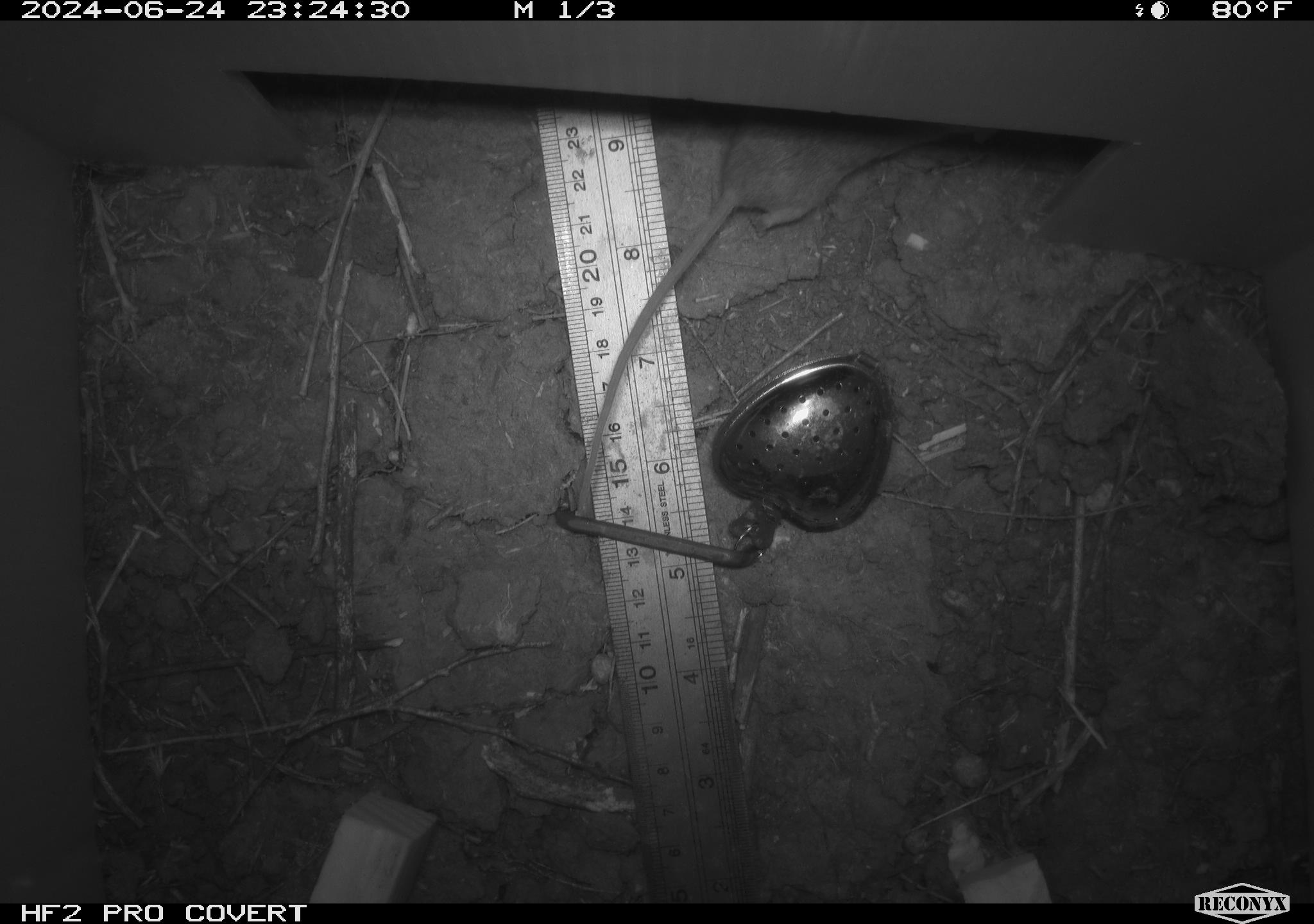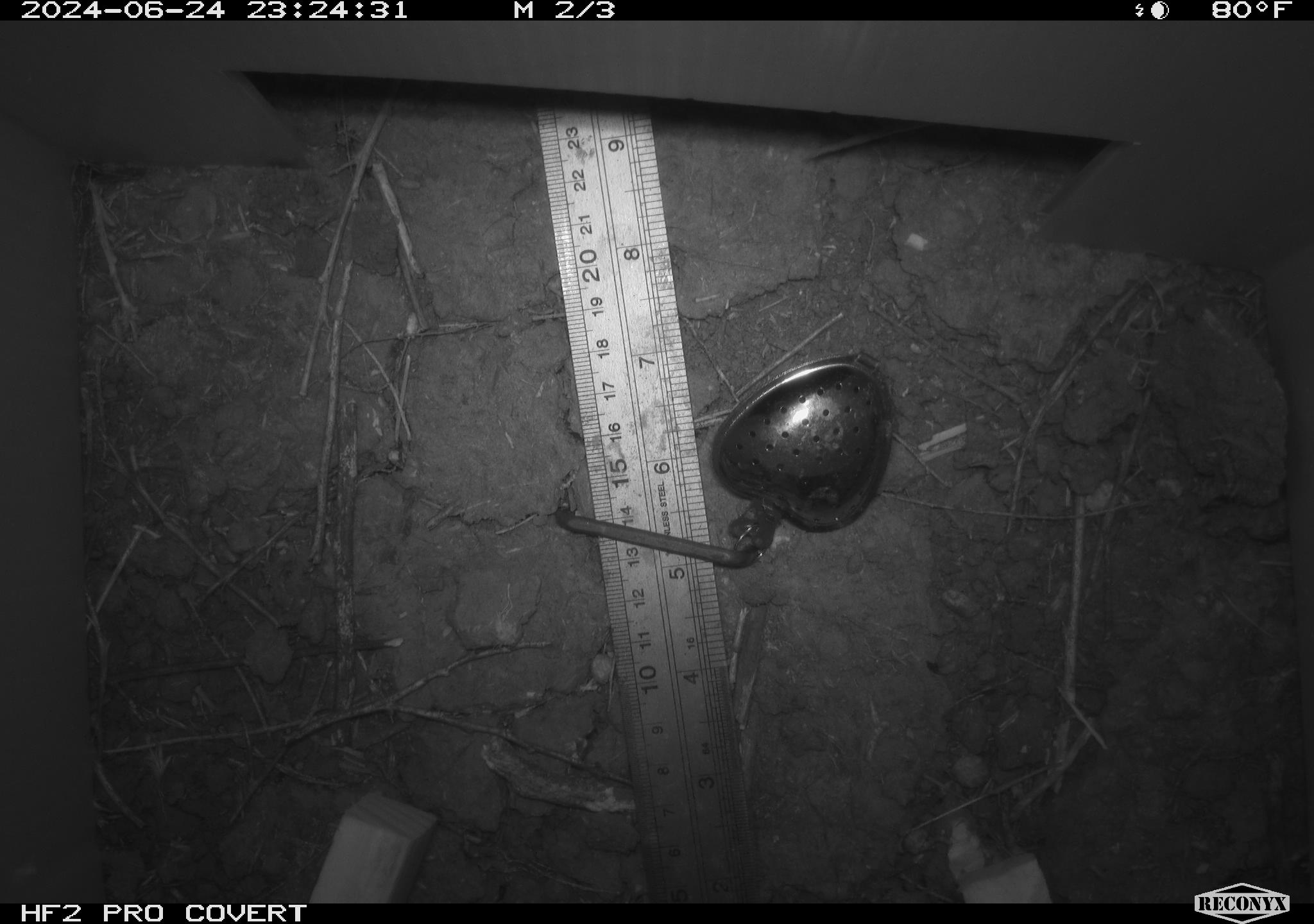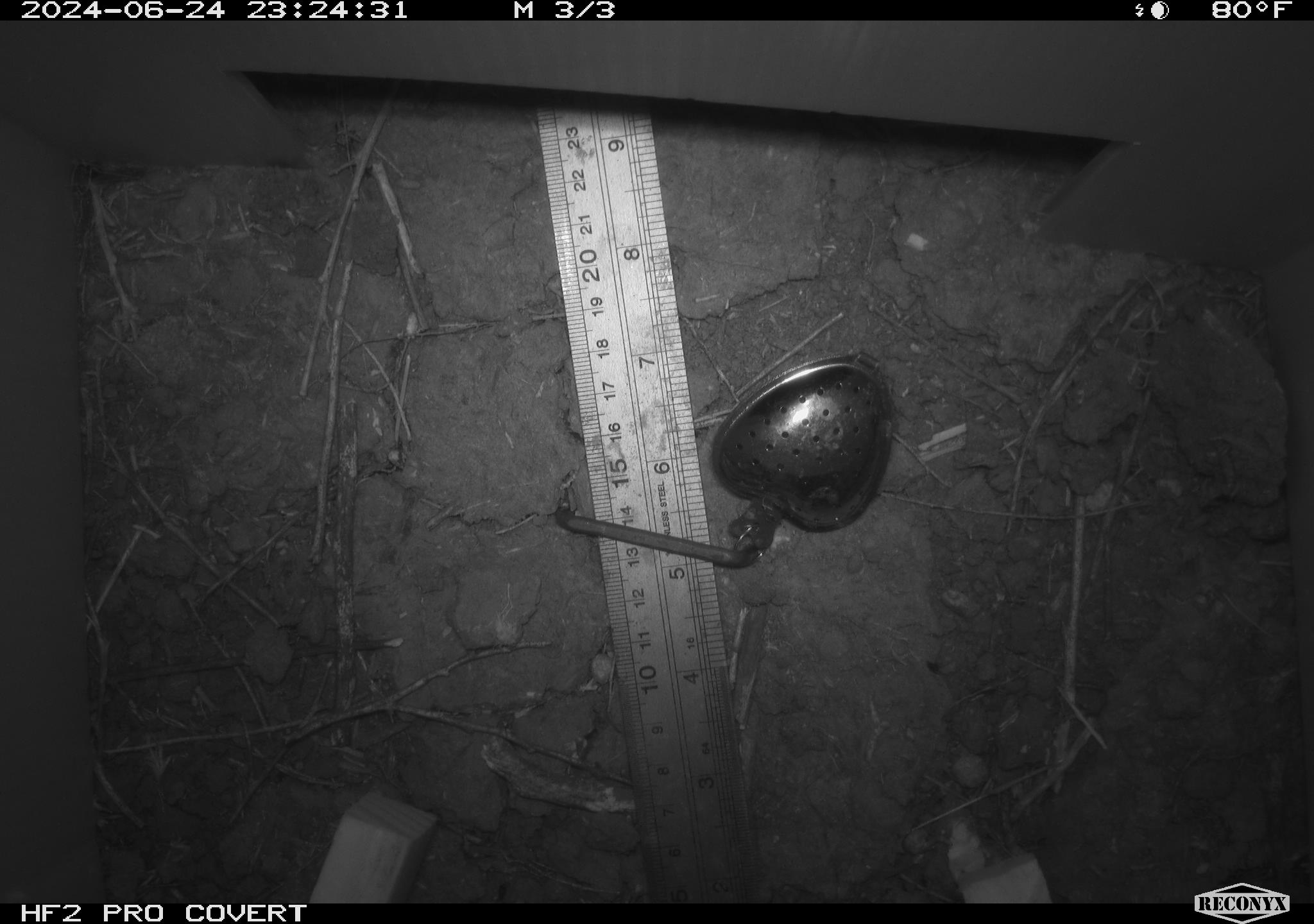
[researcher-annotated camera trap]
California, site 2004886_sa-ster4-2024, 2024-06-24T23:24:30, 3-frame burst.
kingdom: Animalia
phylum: Chordata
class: Mammalia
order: Rodentia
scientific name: Rodentia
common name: mouse species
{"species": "mouse species (Rodentia)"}